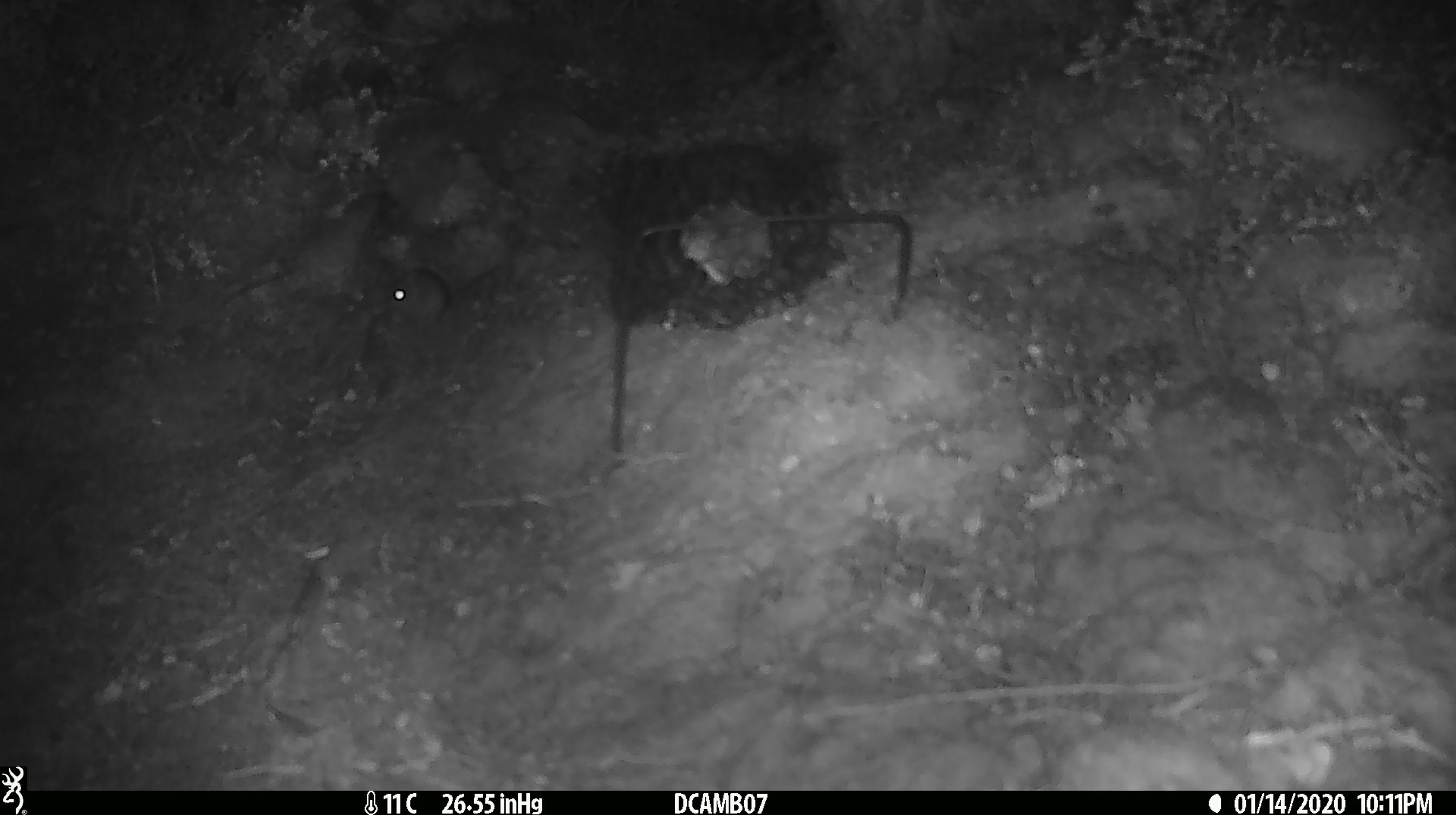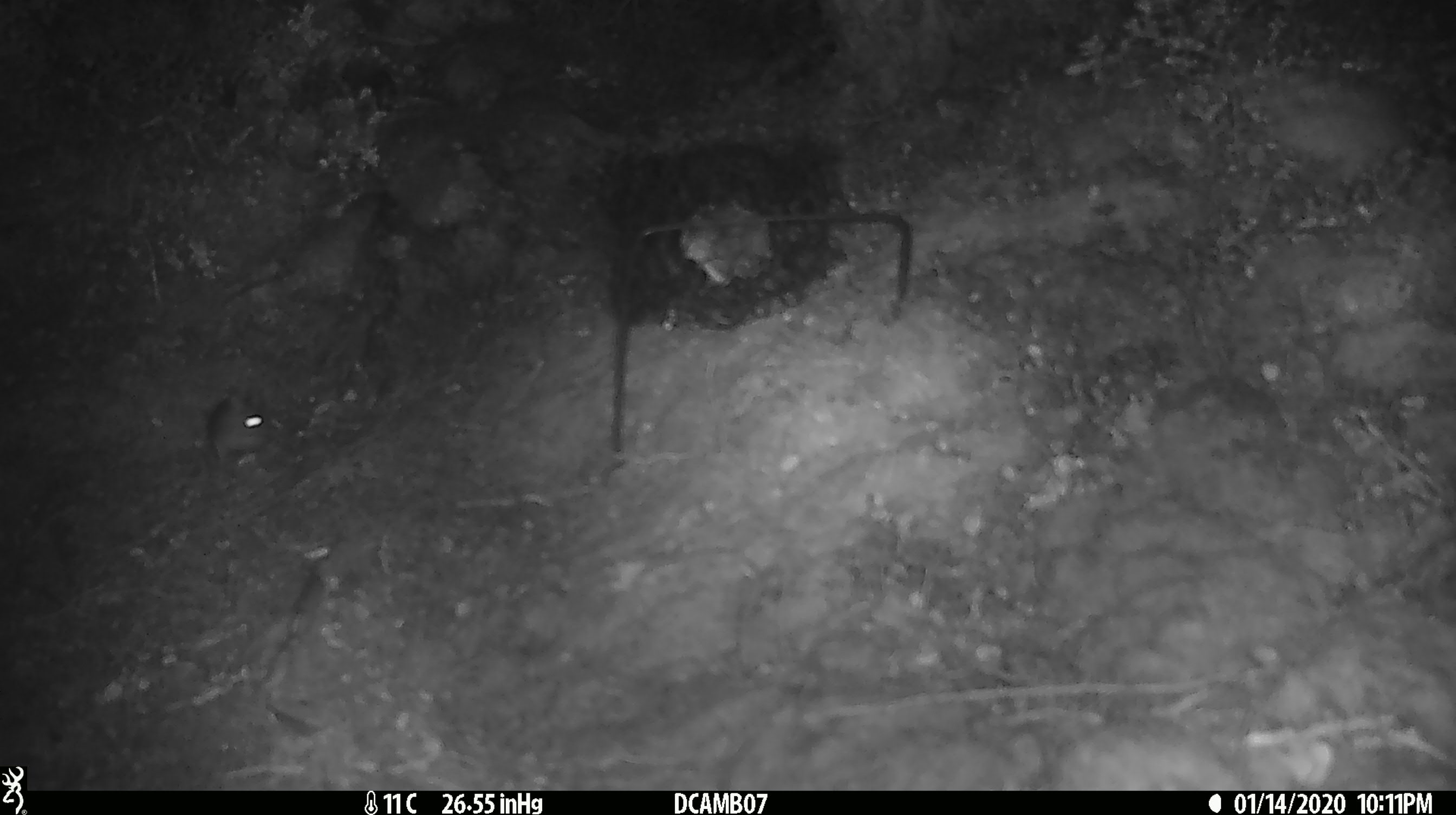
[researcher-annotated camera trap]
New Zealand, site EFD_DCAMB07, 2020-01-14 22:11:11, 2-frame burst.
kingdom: Animalia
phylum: Chordata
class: Mammalia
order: Rodentia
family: Muridae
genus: Mus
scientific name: Mus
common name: mouse